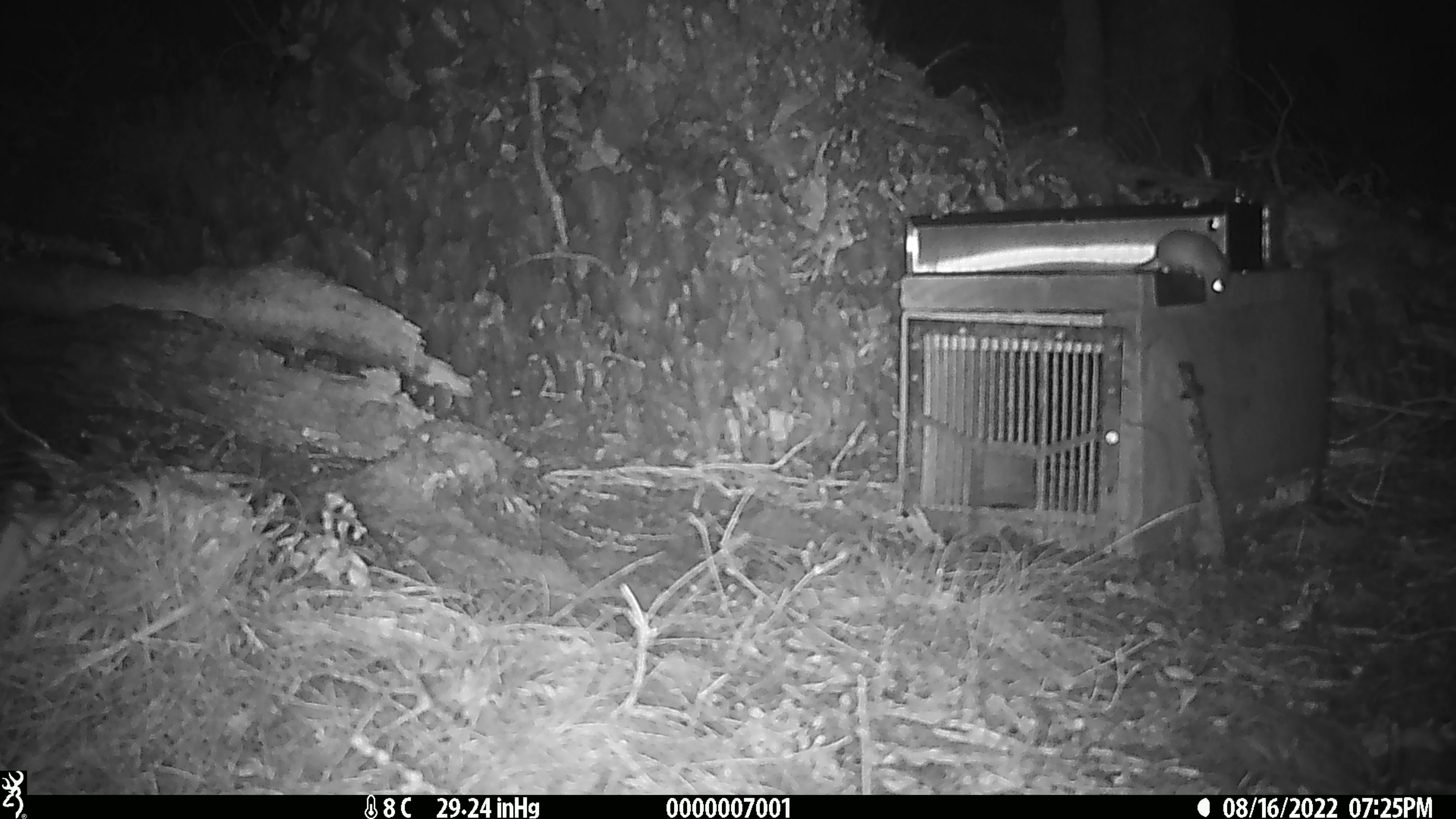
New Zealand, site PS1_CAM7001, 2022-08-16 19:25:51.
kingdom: Animalia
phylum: Chordata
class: Mammalia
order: Rodentia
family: Muridae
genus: Mus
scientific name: Mus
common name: mouse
Mouse (Mus).